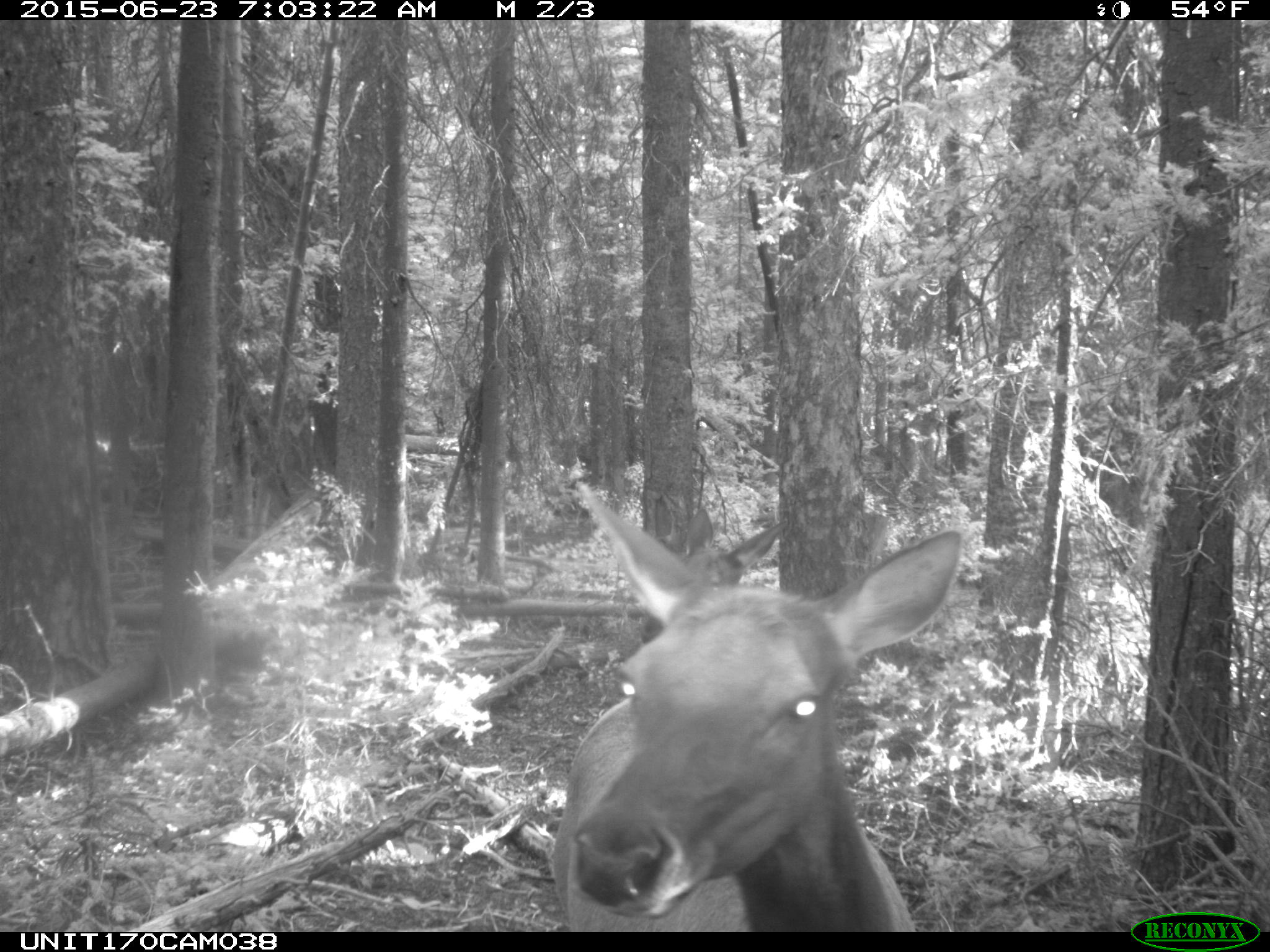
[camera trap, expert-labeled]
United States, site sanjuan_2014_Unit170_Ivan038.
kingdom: Animalia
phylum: Chordata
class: Mammalia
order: Artiodactyla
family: Cervidae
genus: Cervus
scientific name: Cervus elaphus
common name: red deer